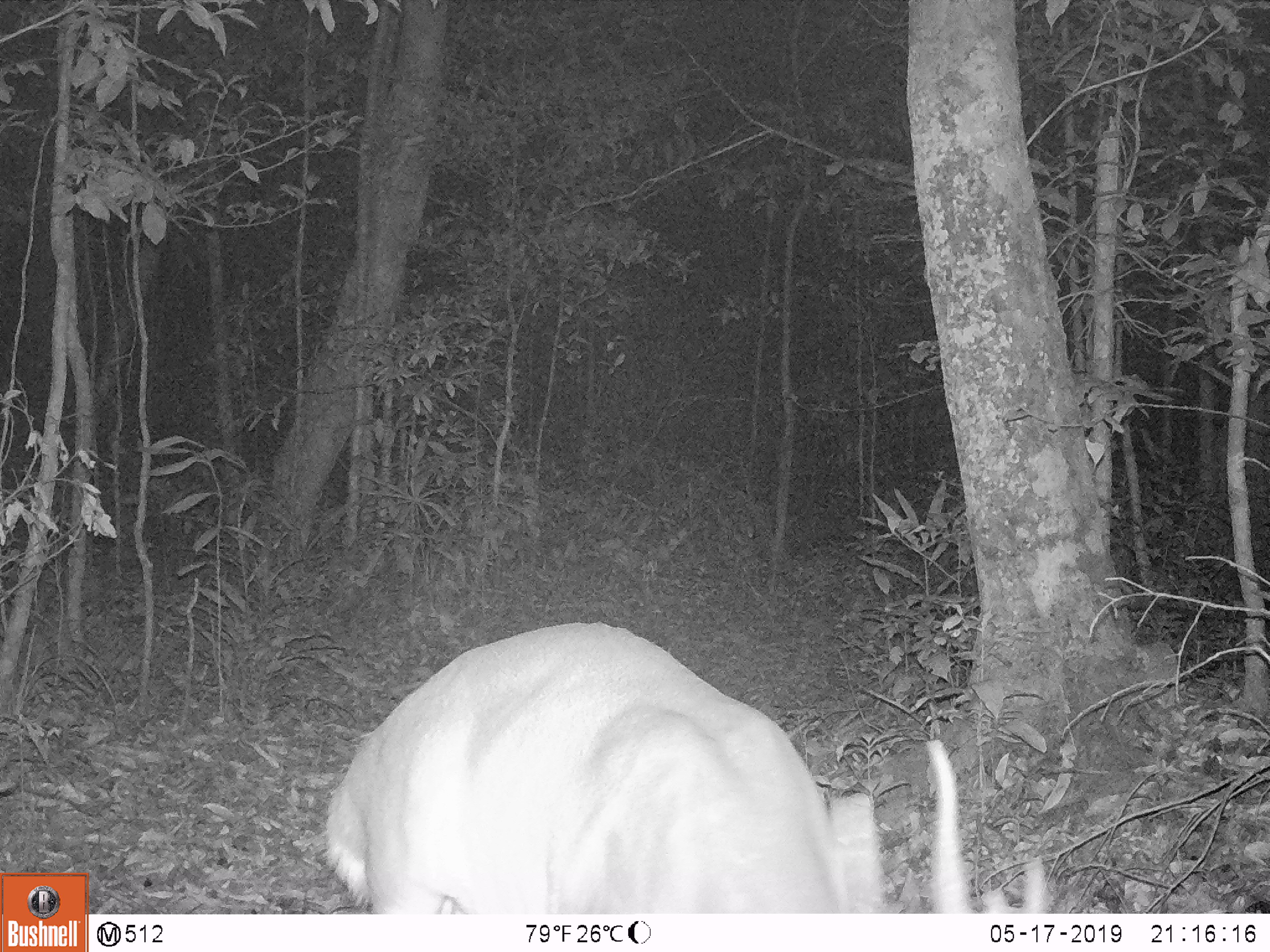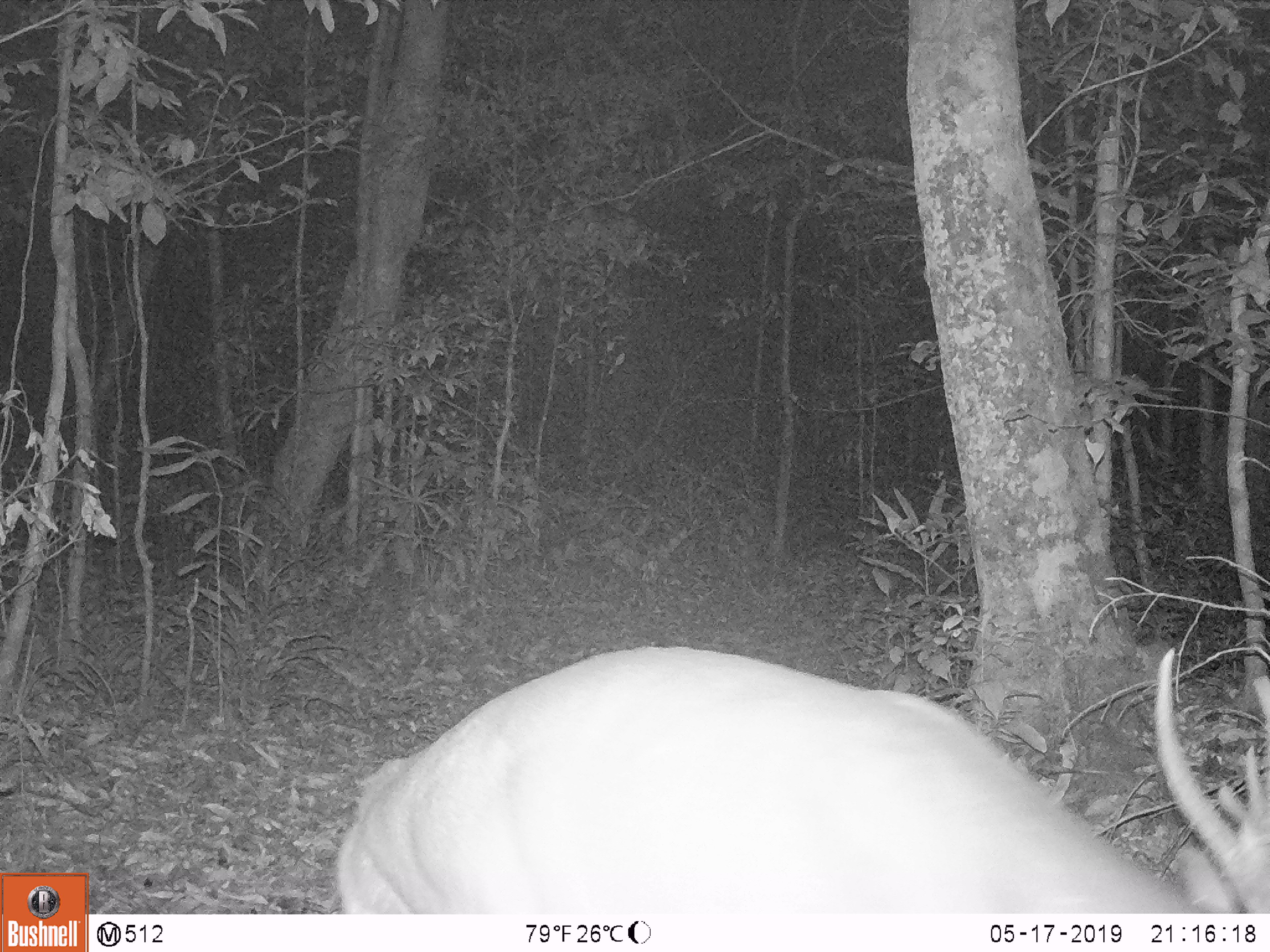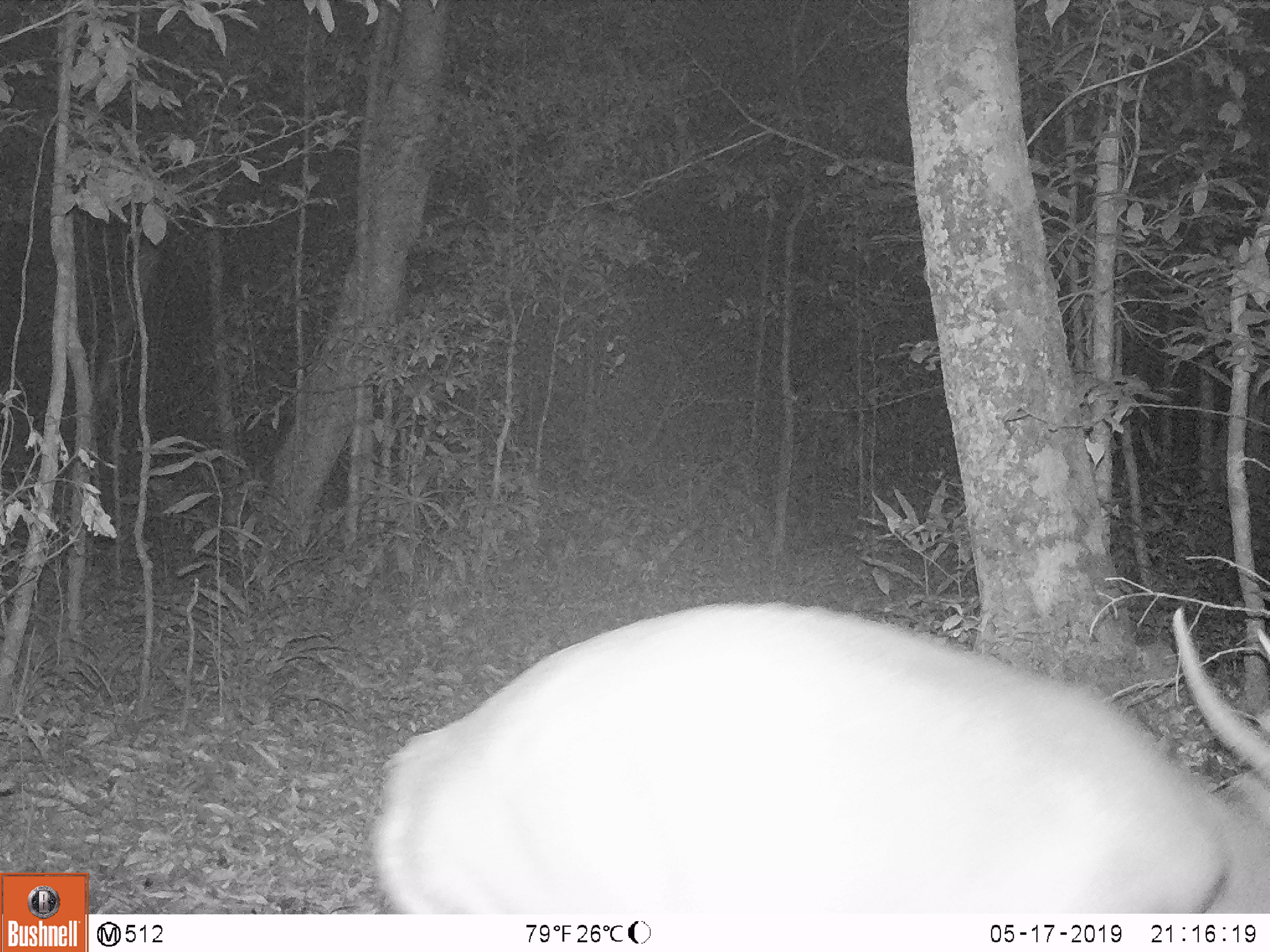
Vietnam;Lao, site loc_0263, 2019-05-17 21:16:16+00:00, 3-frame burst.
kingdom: Animalia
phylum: Chordata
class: Mammalia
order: Artiodactyla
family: Cervidae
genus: Muntiacus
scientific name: Muntiacus vuquangensis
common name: large-antlered muntjac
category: large antlered muntjac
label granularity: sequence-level